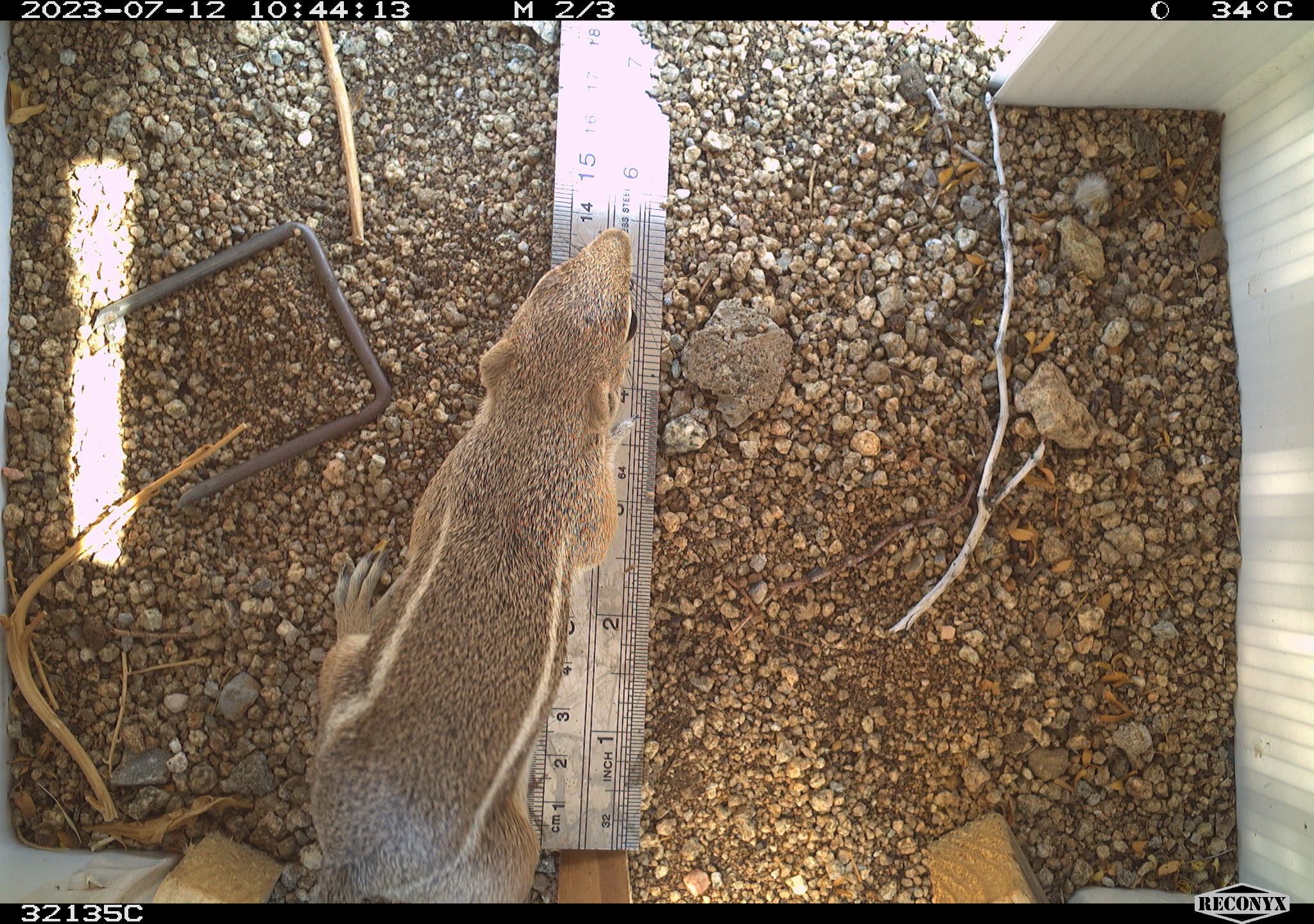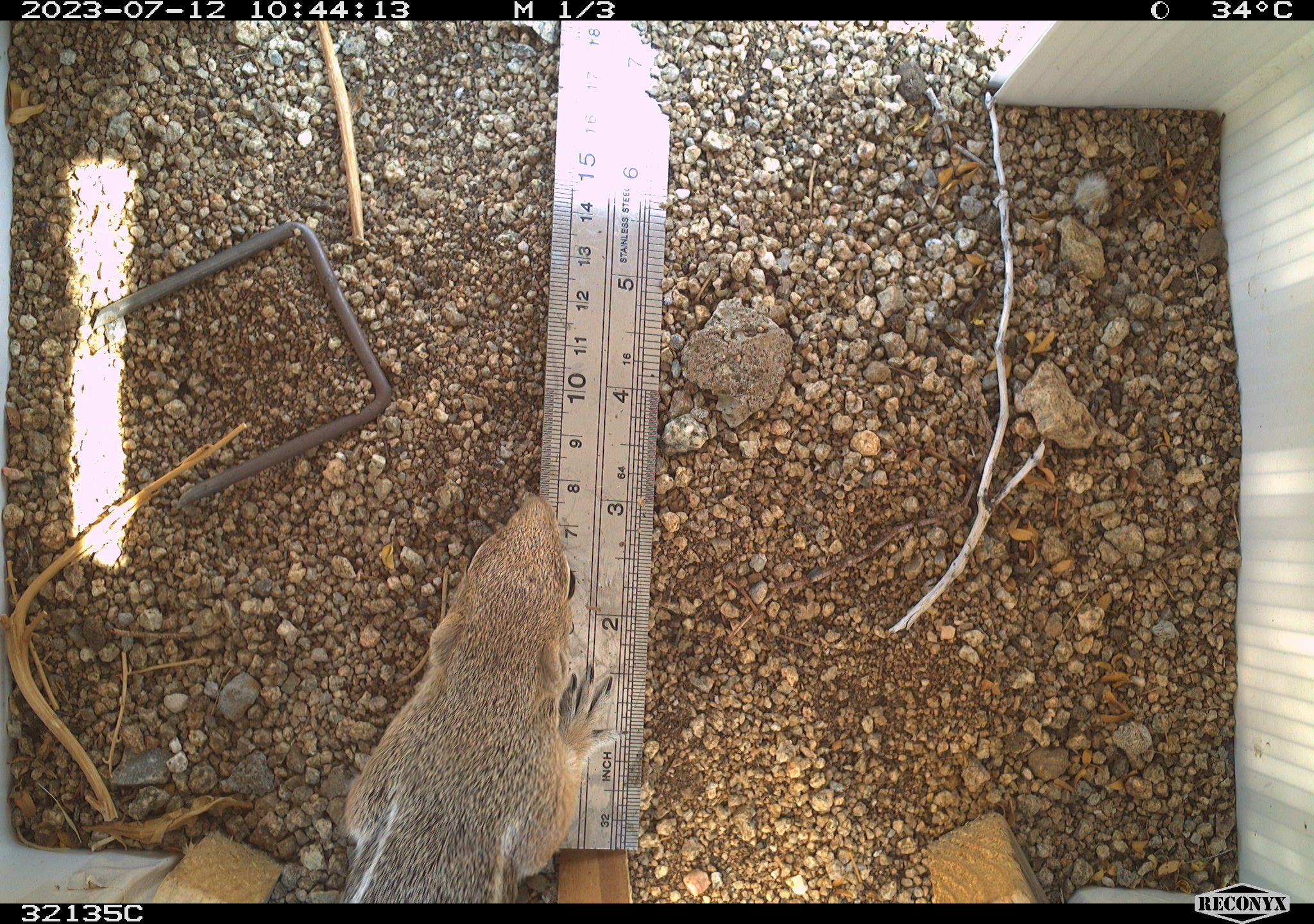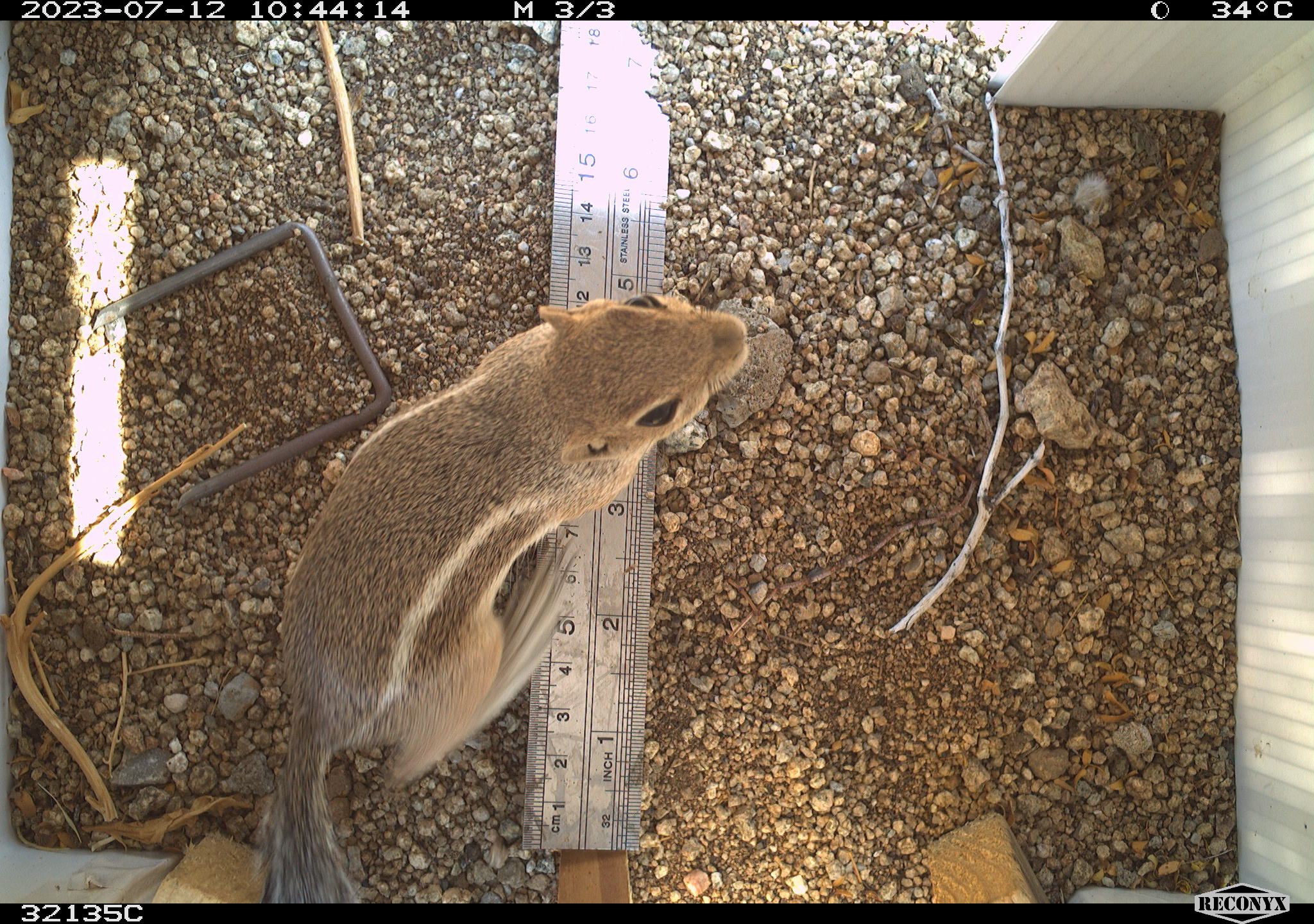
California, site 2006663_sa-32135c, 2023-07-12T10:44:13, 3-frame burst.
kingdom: Animalia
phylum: Chordata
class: Mammalia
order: Rodentia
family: Sciuridae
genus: Ammospermophilus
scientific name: Ammospermophilus leucurus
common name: white-tailed antelope squirrel